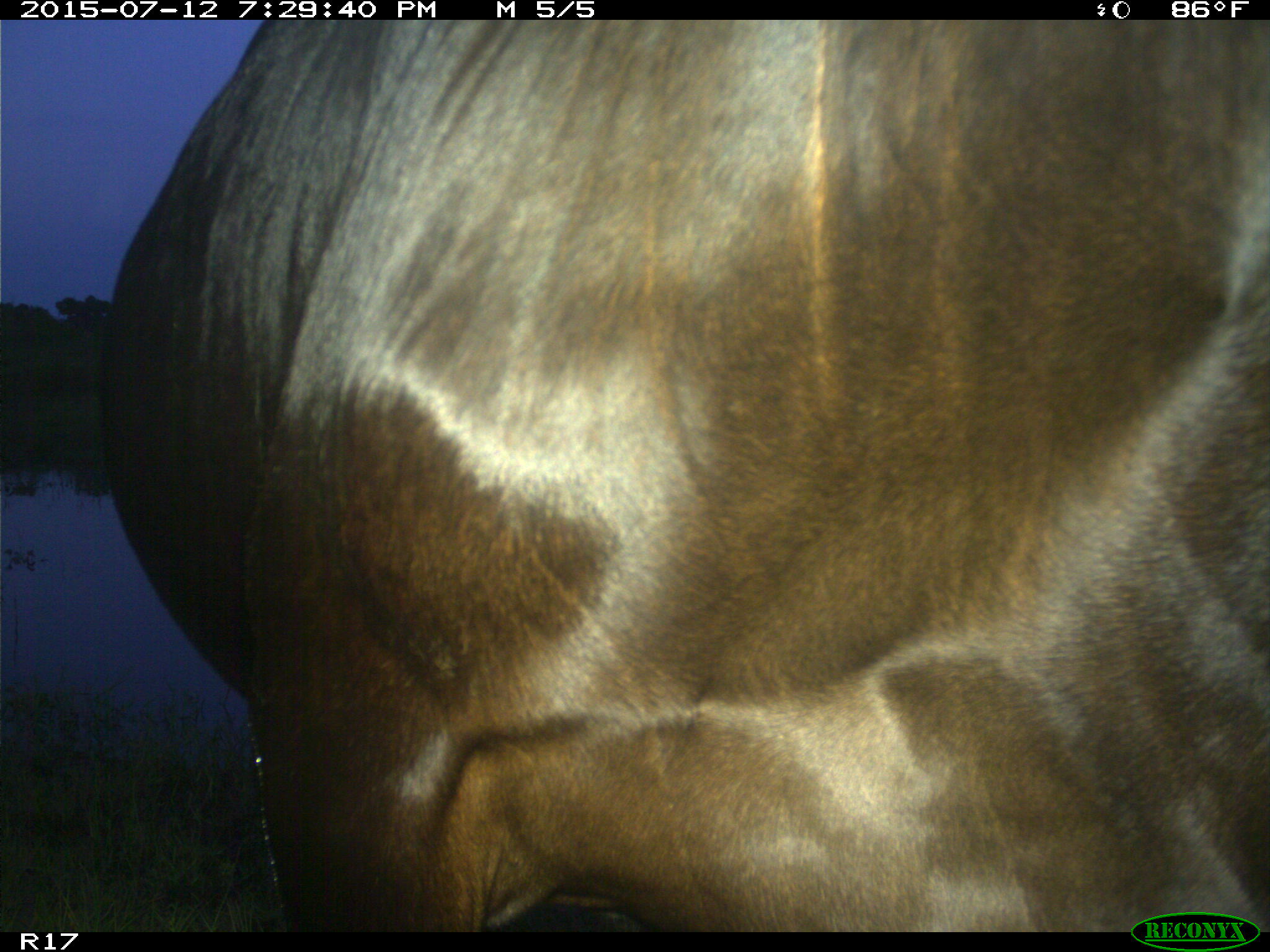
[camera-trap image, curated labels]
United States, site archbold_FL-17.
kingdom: Animalia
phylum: Chordata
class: Mammalia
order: Artiodactyla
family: Bovidae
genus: Bos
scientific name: Bos taurus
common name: domestic cow